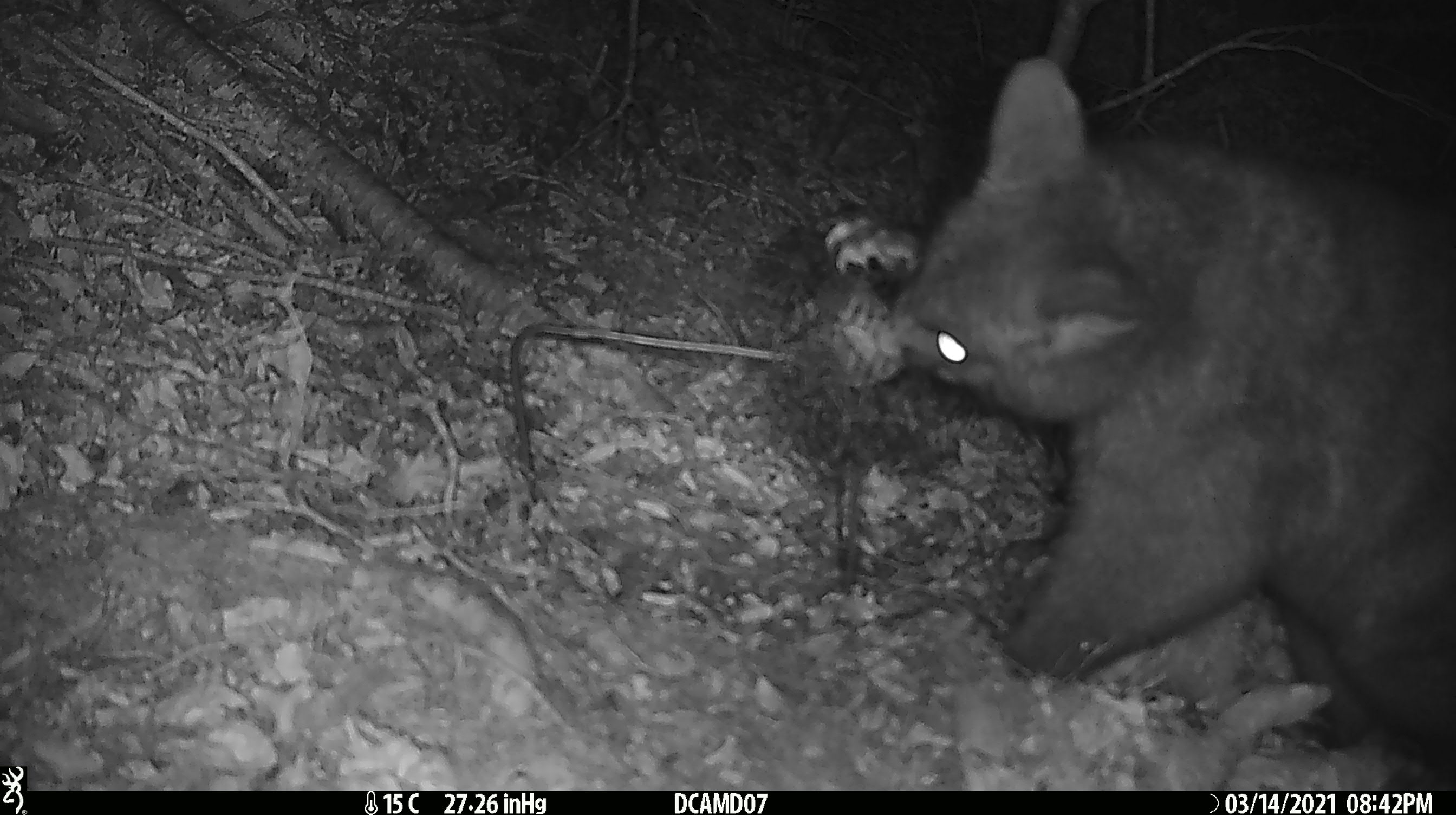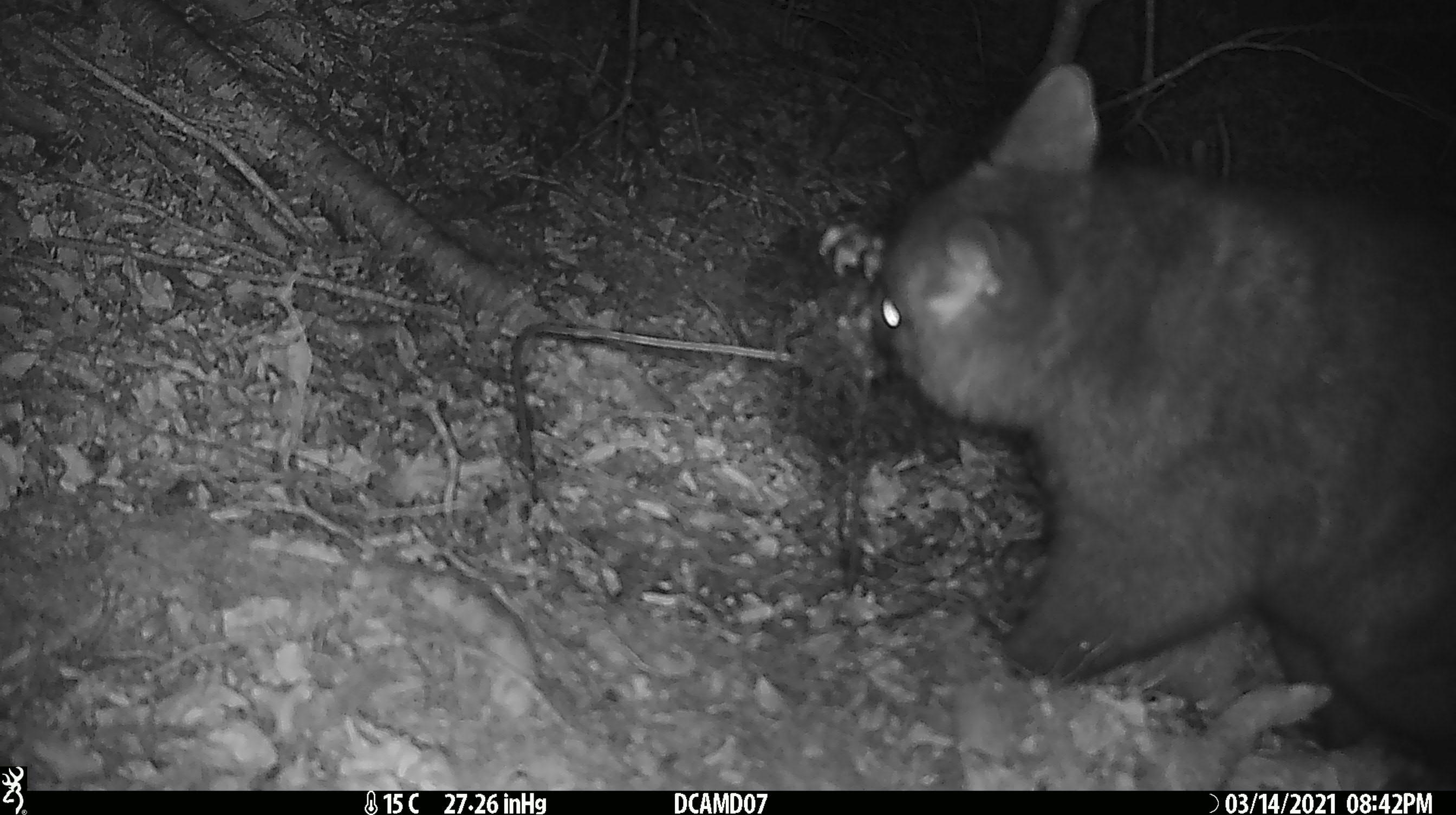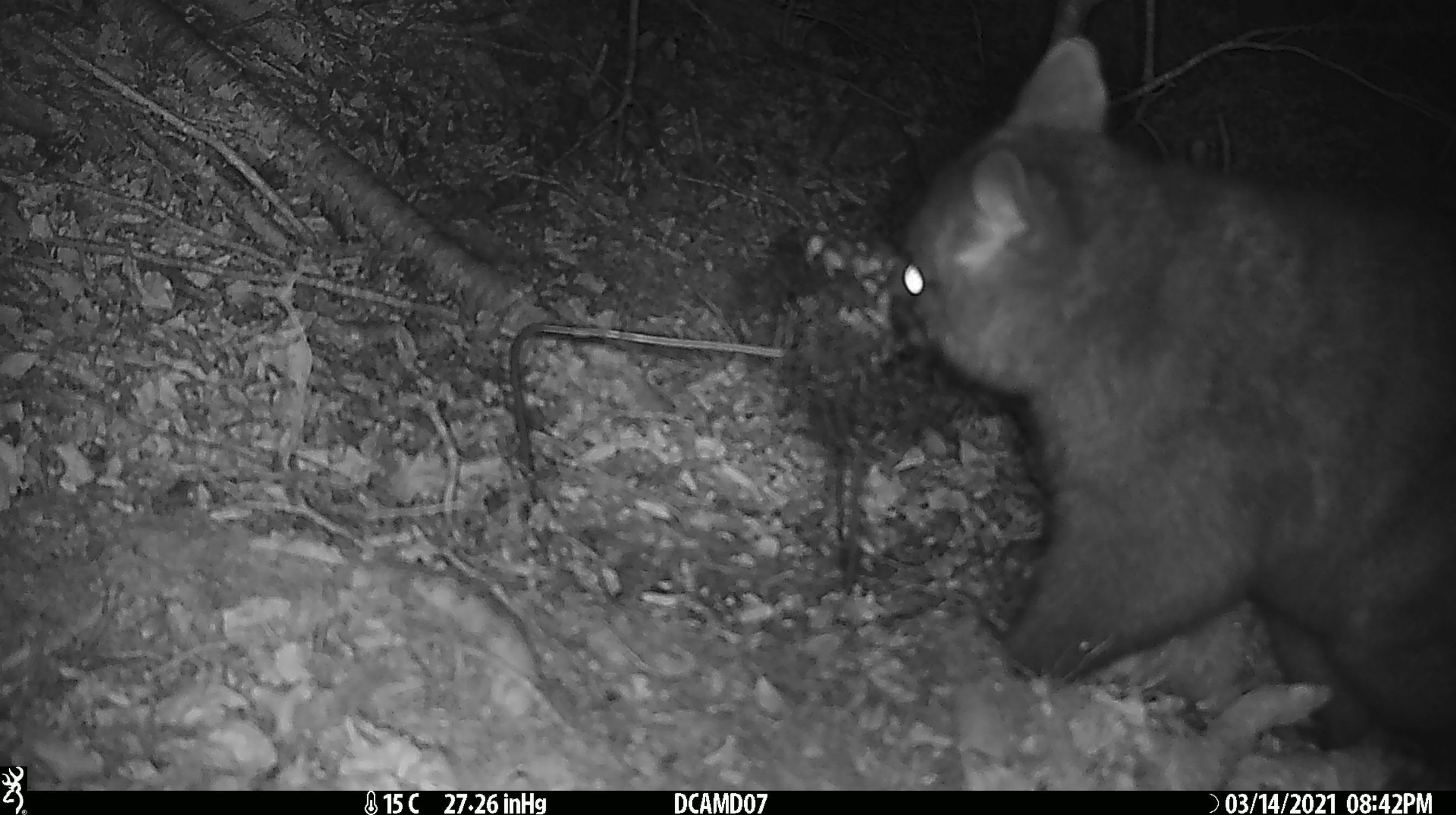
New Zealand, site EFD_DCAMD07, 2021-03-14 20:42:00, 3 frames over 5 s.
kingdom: Animalia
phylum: Chordata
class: Mammalia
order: Diprotodontia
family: Phalangeridae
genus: Trichosurus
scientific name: Trichosurus vulpecula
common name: common brushtail possum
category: possum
Possum (common brushtail possum) (Trichosurus vulpecula).